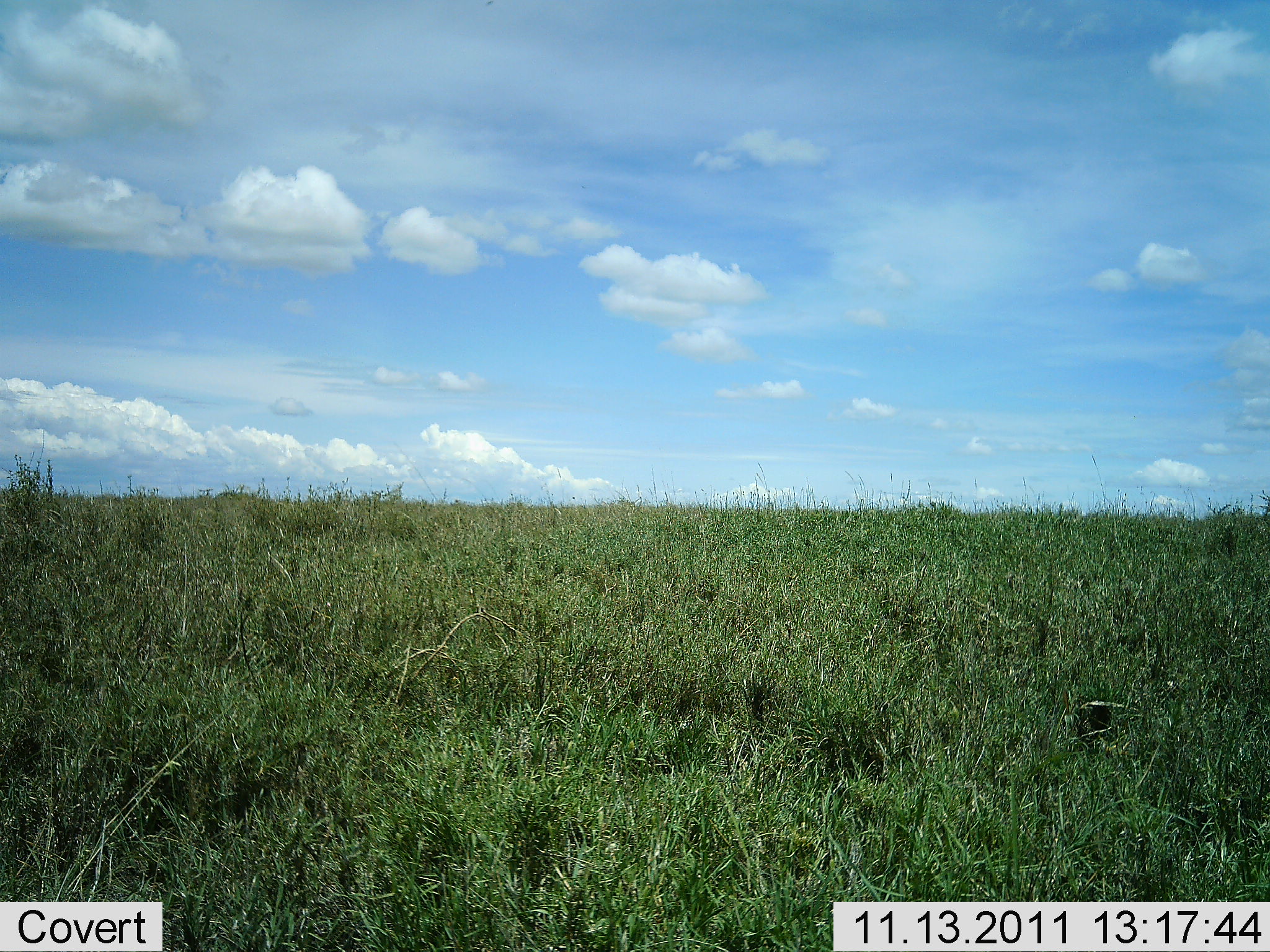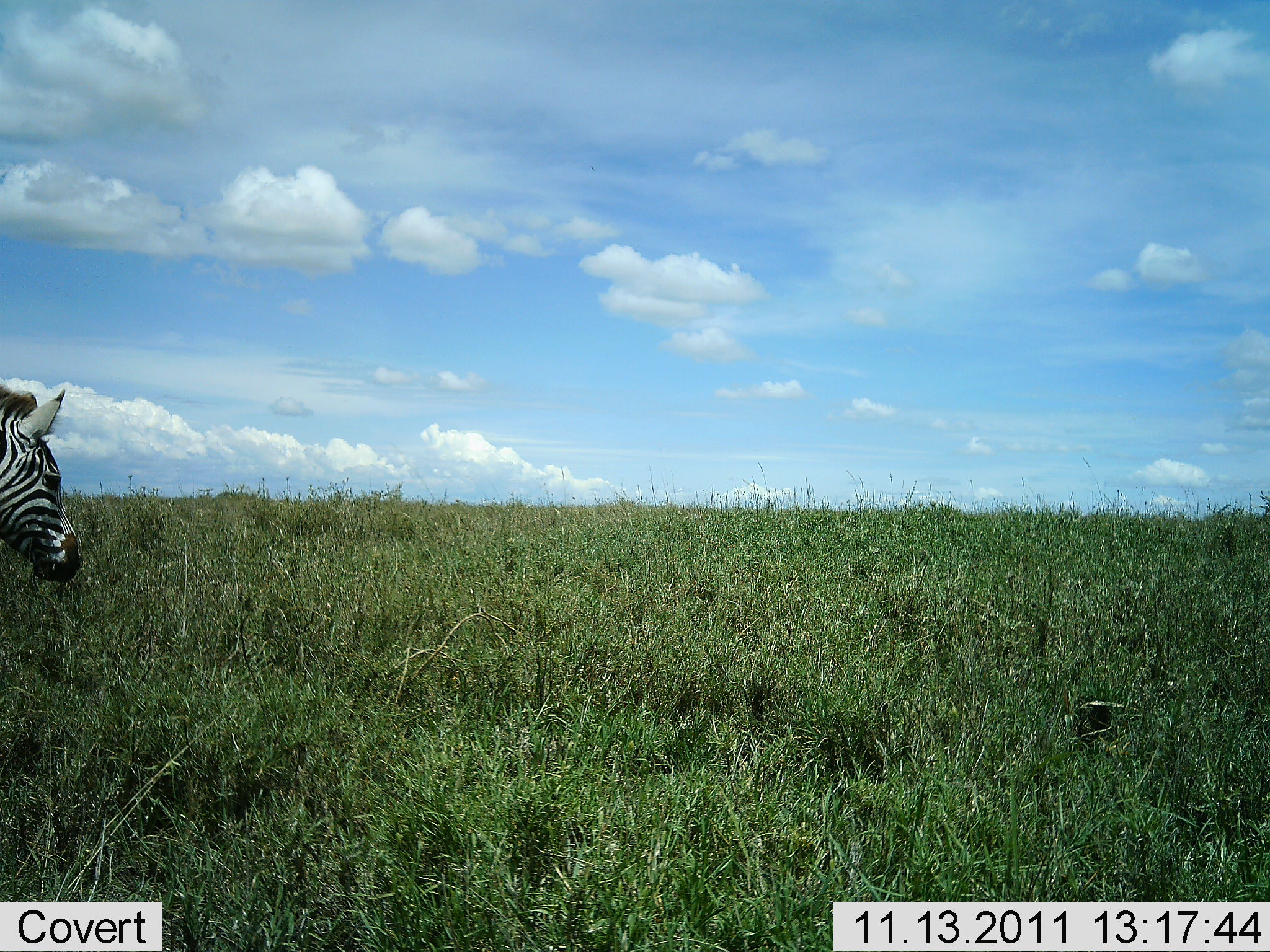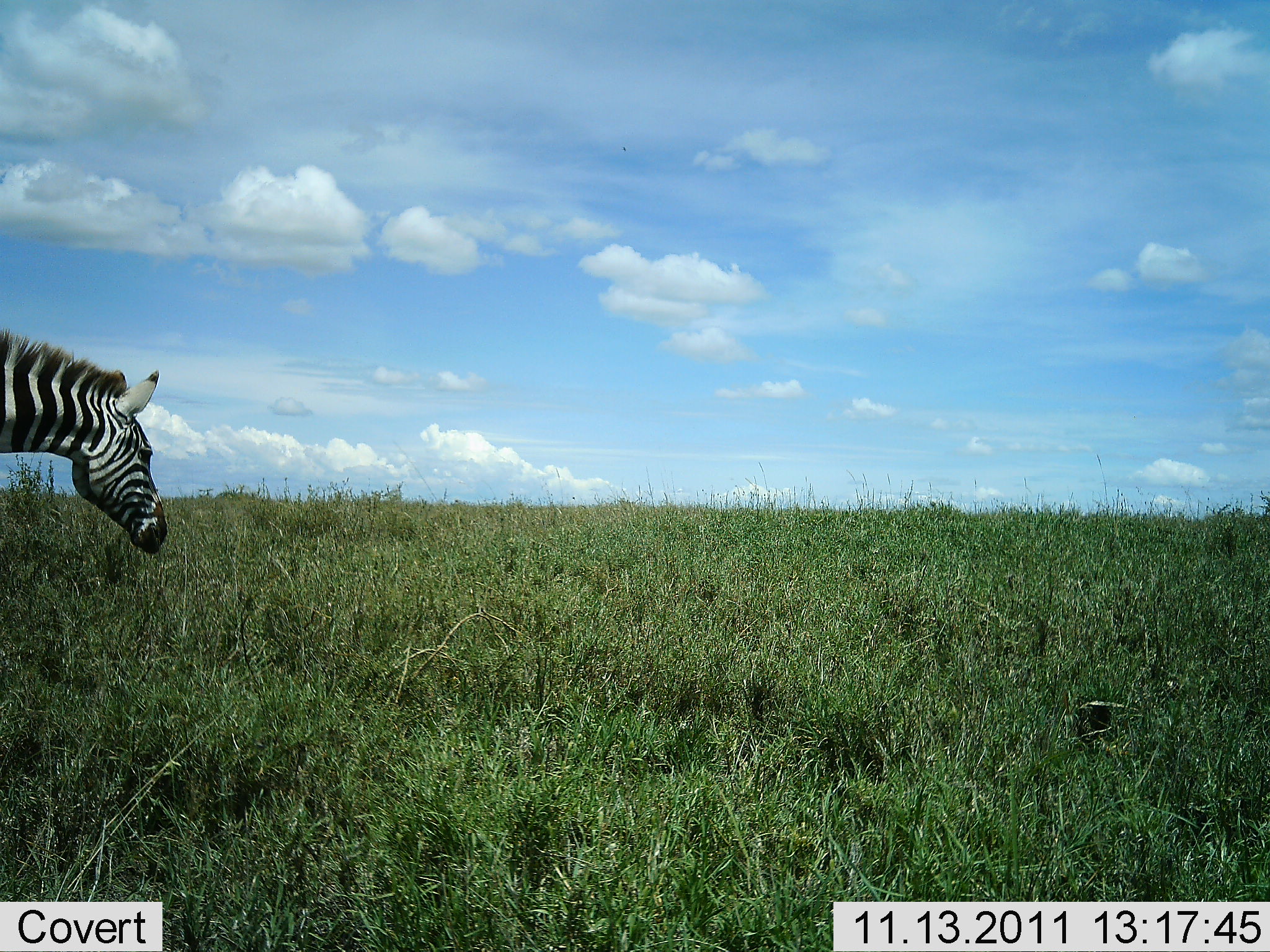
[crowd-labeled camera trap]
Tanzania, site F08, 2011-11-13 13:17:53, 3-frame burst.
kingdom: Animalia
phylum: Chordata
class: Mammalia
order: Perissodactyla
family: Equidae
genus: Equus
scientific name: Equus quagga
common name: plains zebra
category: zebra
Zebra (plains zebra) (Equus quagga), count 1. Behavior (volunteer vote fractions): standing 0%, resting 0%, moving 100%, interacting 0%. Young present (vote fraction): 0%. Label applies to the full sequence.